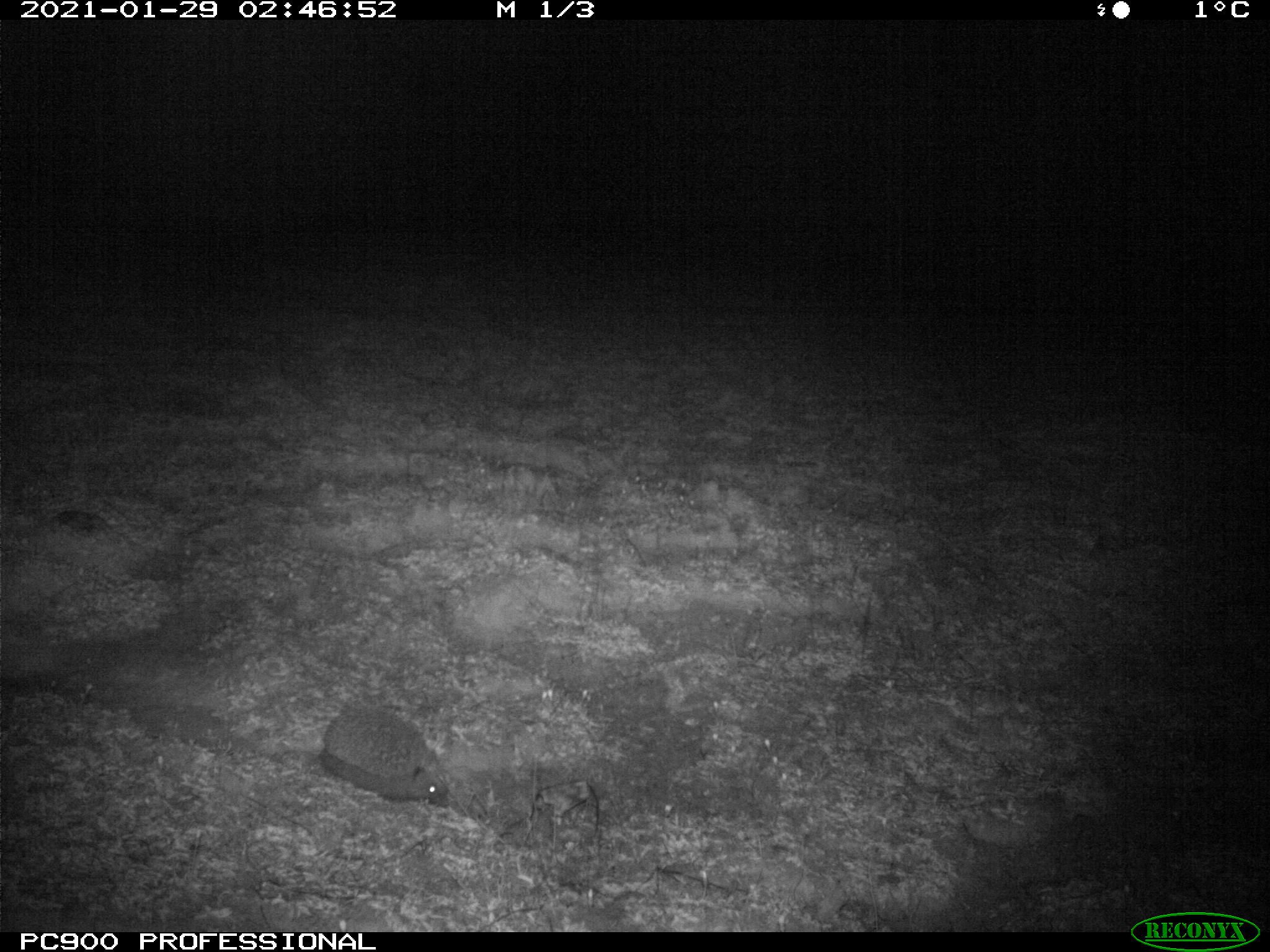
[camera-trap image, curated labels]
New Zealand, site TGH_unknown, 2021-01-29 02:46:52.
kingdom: Animalia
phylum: Chordata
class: Mammalia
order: Eulipotyphla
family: Erinaceidae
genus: Erinaceus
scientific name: Erinaceus europaeus europaeus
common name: european hedgehog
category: hedgehog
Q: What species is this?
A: Hedgehog (european hedgehog) (Erinaceus europaeus europaeus).